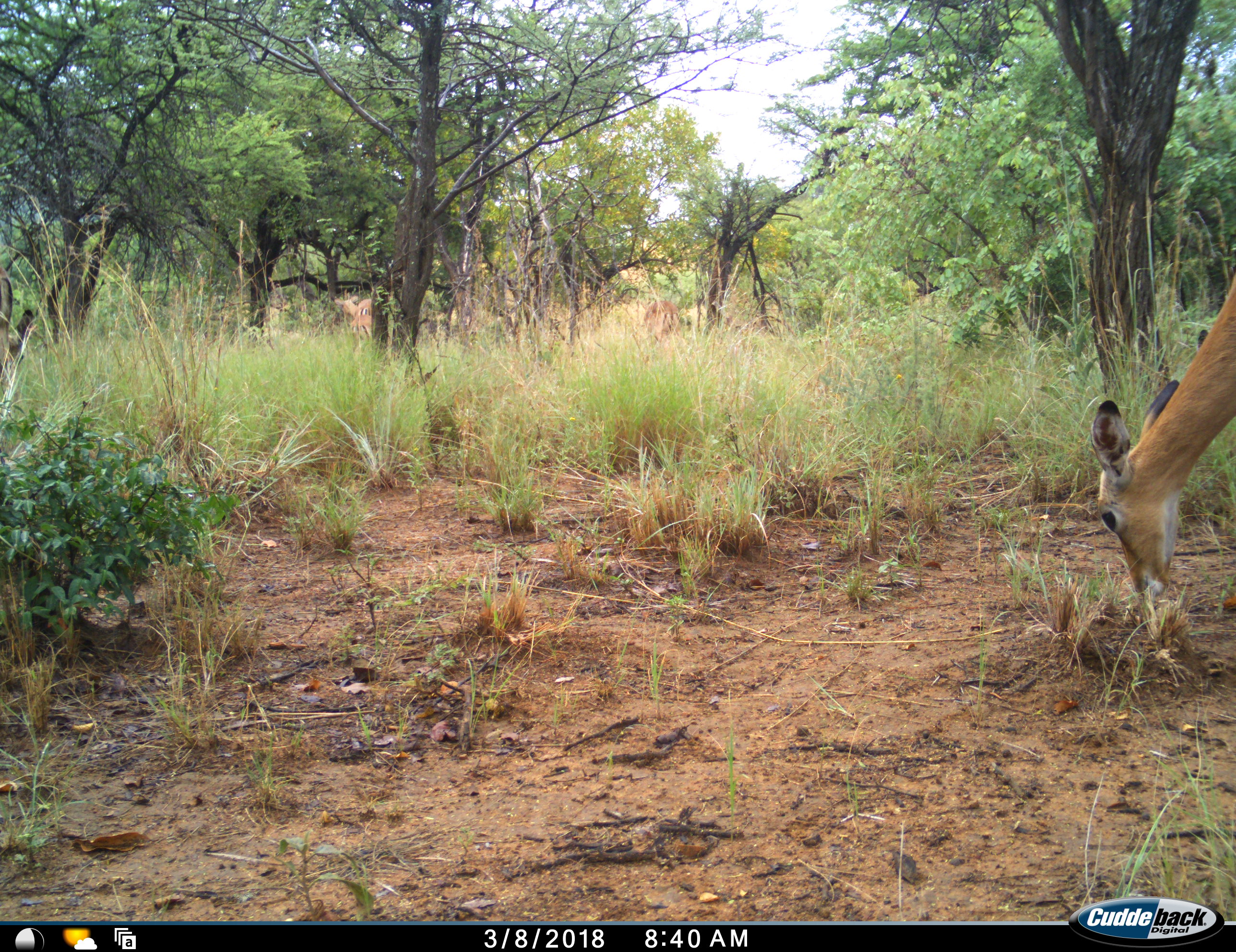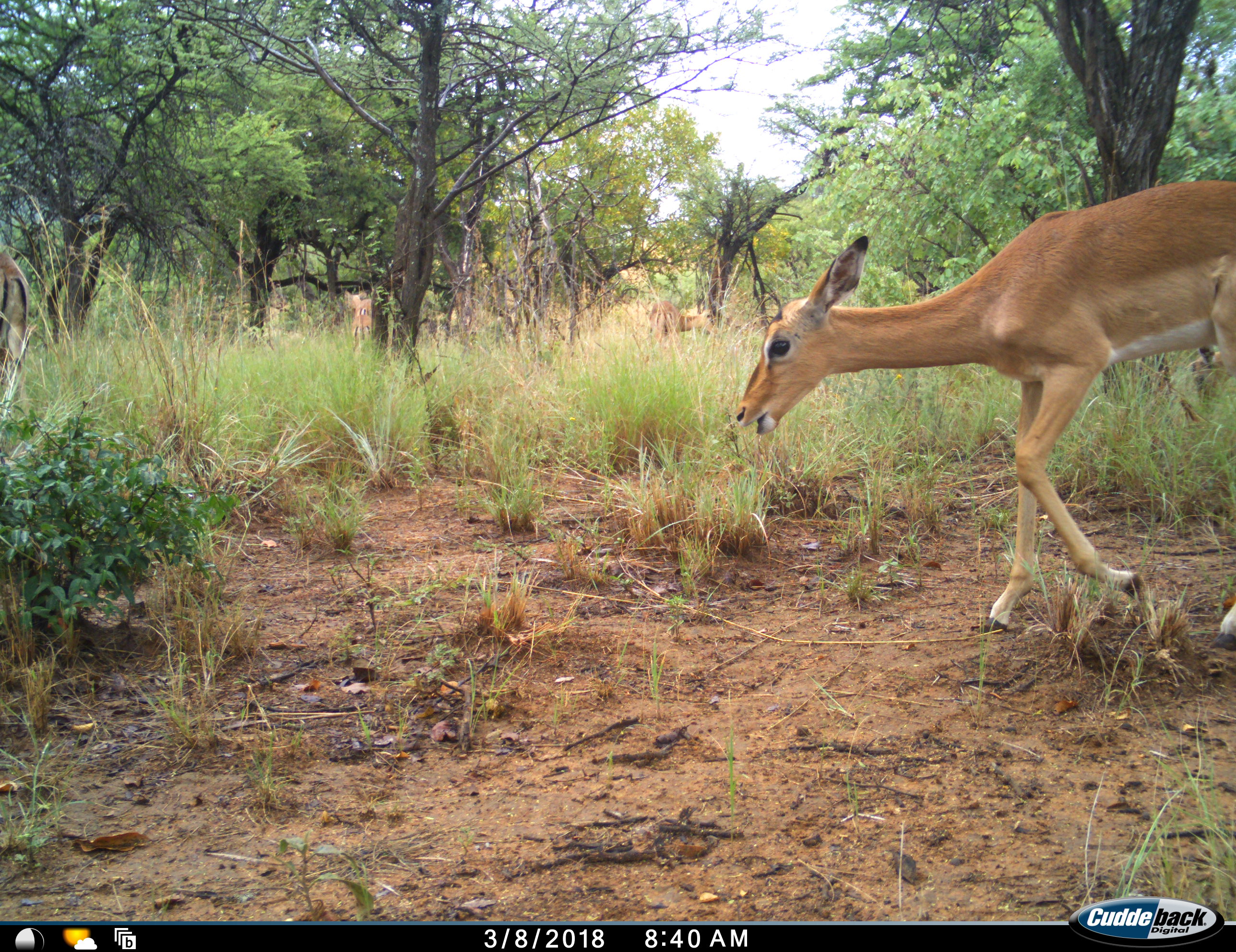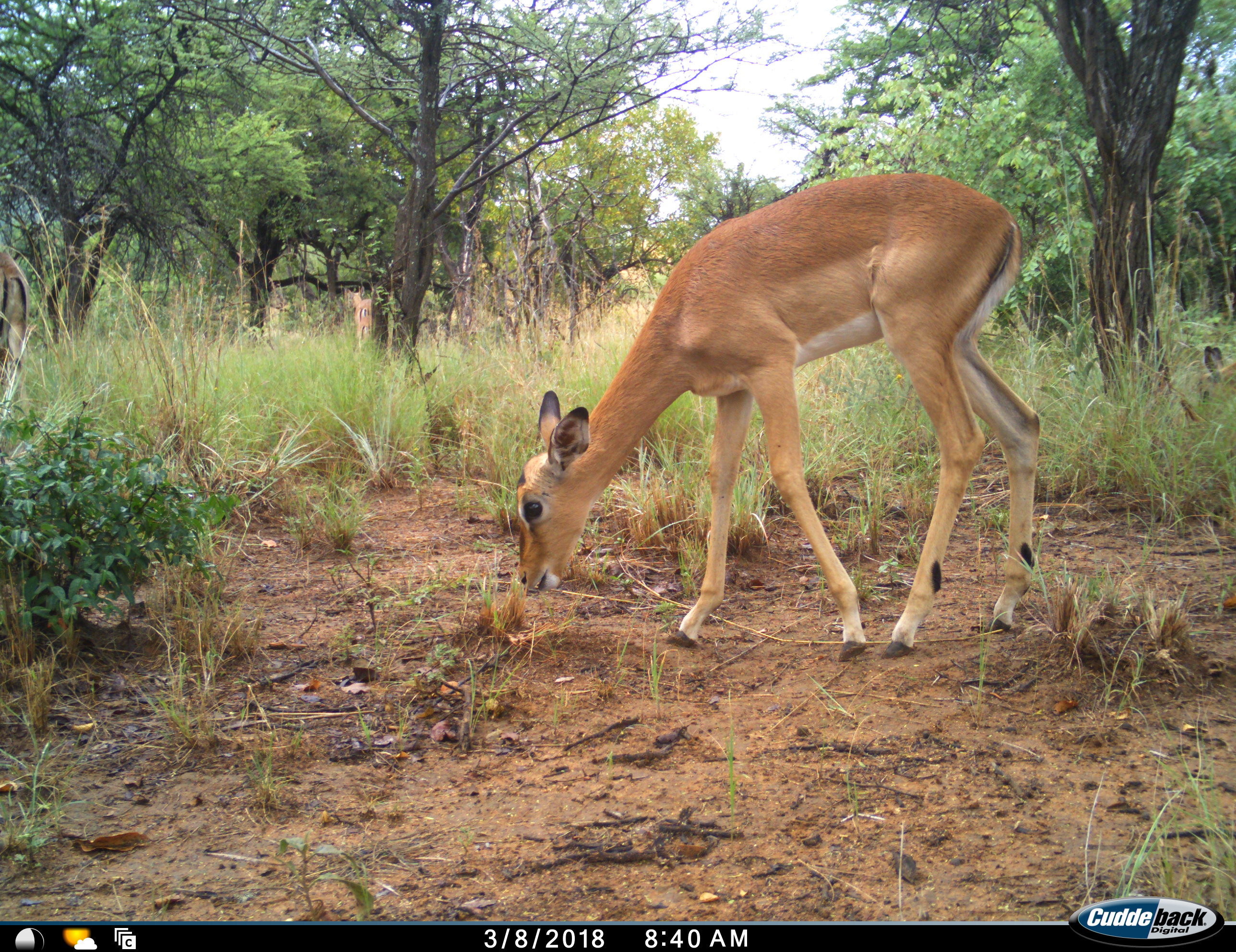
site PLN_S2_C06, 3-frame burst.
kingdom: Animalia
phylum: Chordata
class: Mammalia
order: Artiodactyla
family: Bovidae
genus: Aepyceros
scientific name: Aepyceros melampus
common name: impala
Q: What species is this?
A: Impala (Aepyceros melampus).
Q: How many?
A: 4.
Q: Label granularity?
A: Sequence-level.